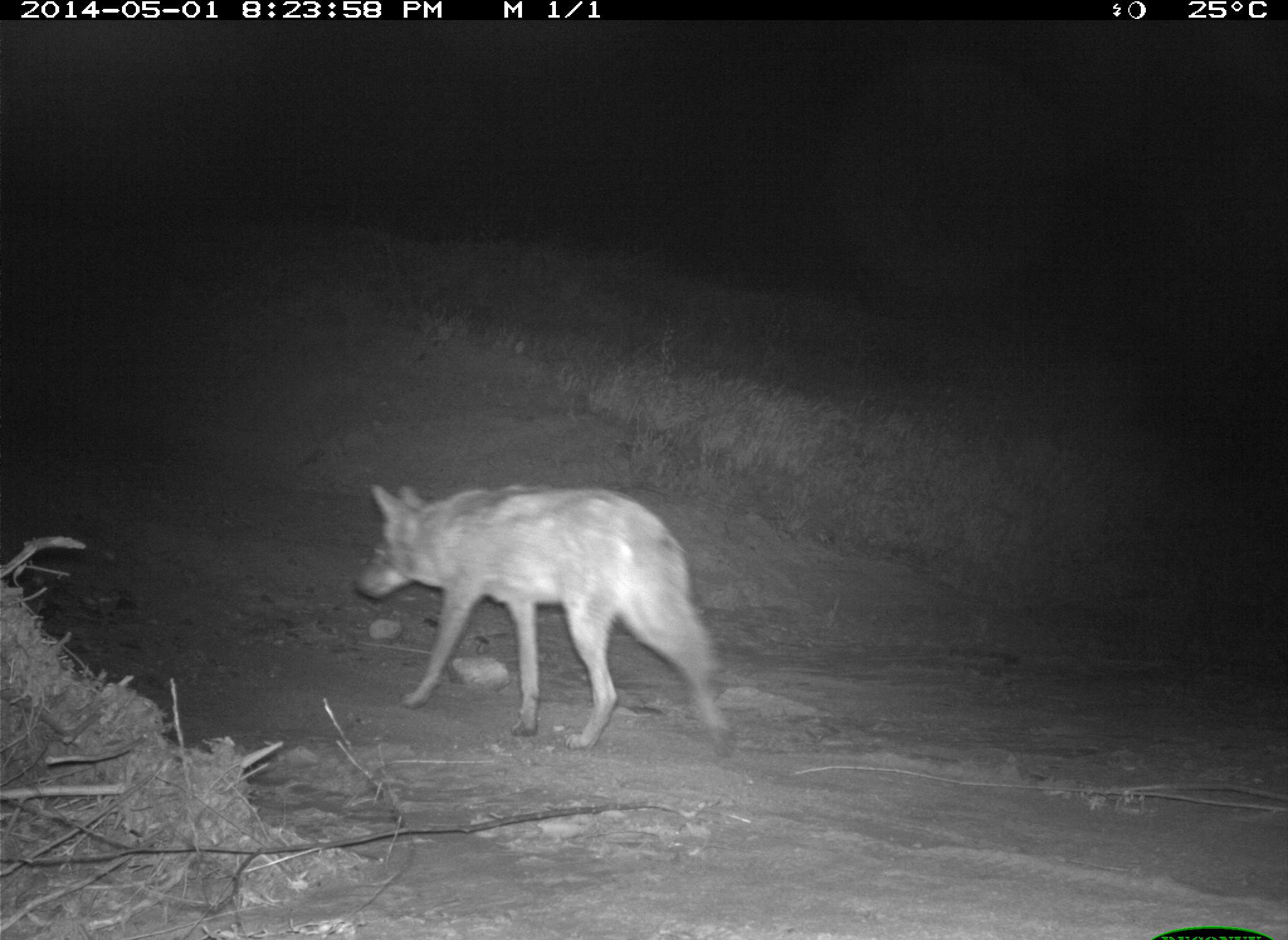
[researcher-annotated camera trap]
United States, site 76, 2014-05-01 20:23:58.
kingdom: Animalia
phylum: Chordata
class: Mammalia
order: Carnivora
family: Canidae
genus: Canis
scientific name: Canis latrans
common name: coyote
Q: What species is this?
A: Coyote (Canis latrans).